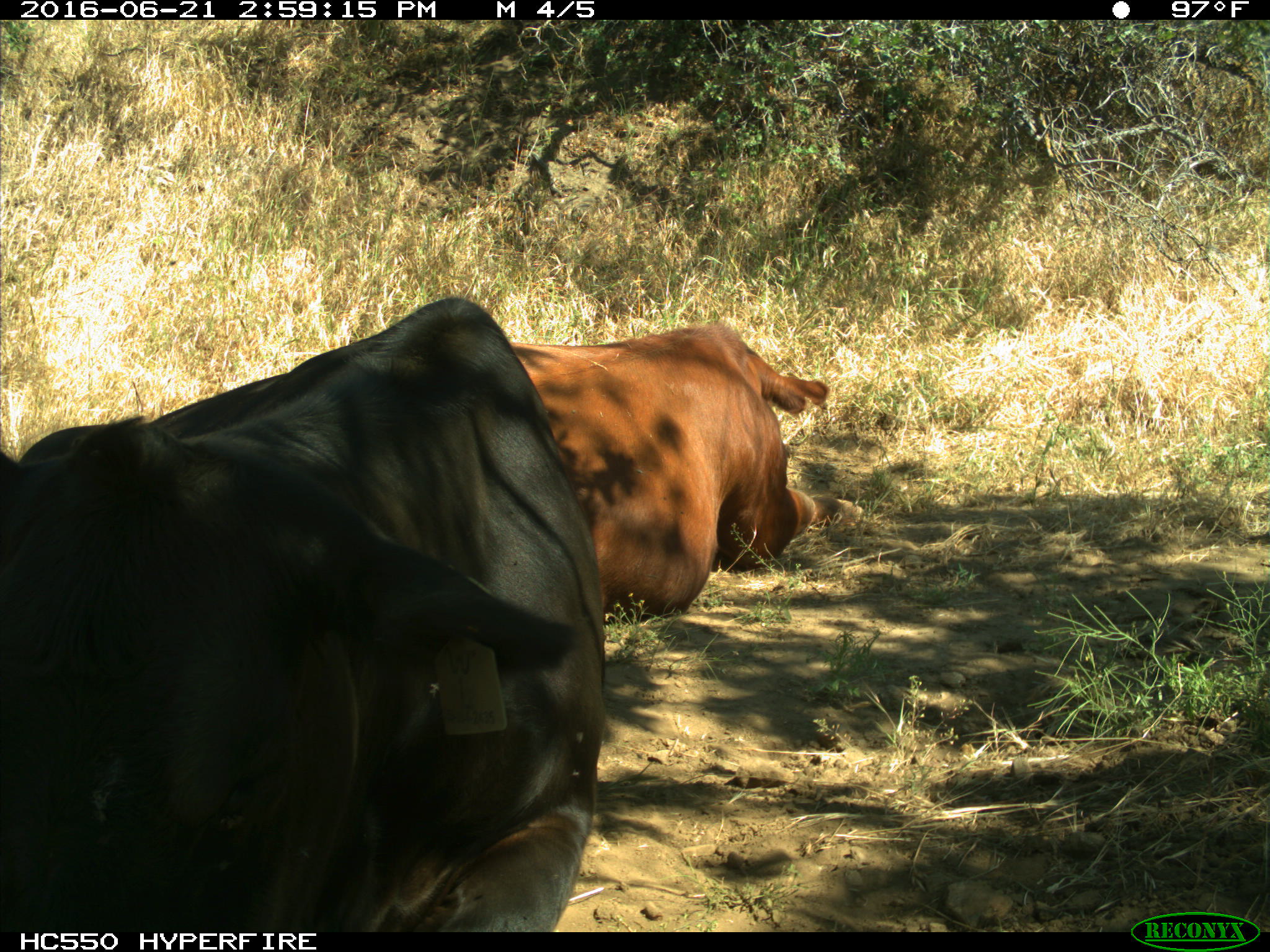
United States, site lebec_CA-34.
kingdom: Animalia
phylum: Chordata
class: Mammalia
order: Artiodactyla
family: Bovidae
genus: Bos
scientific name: Bos taurus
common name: domestic cow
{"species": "Bos taurus (domestic cow)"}